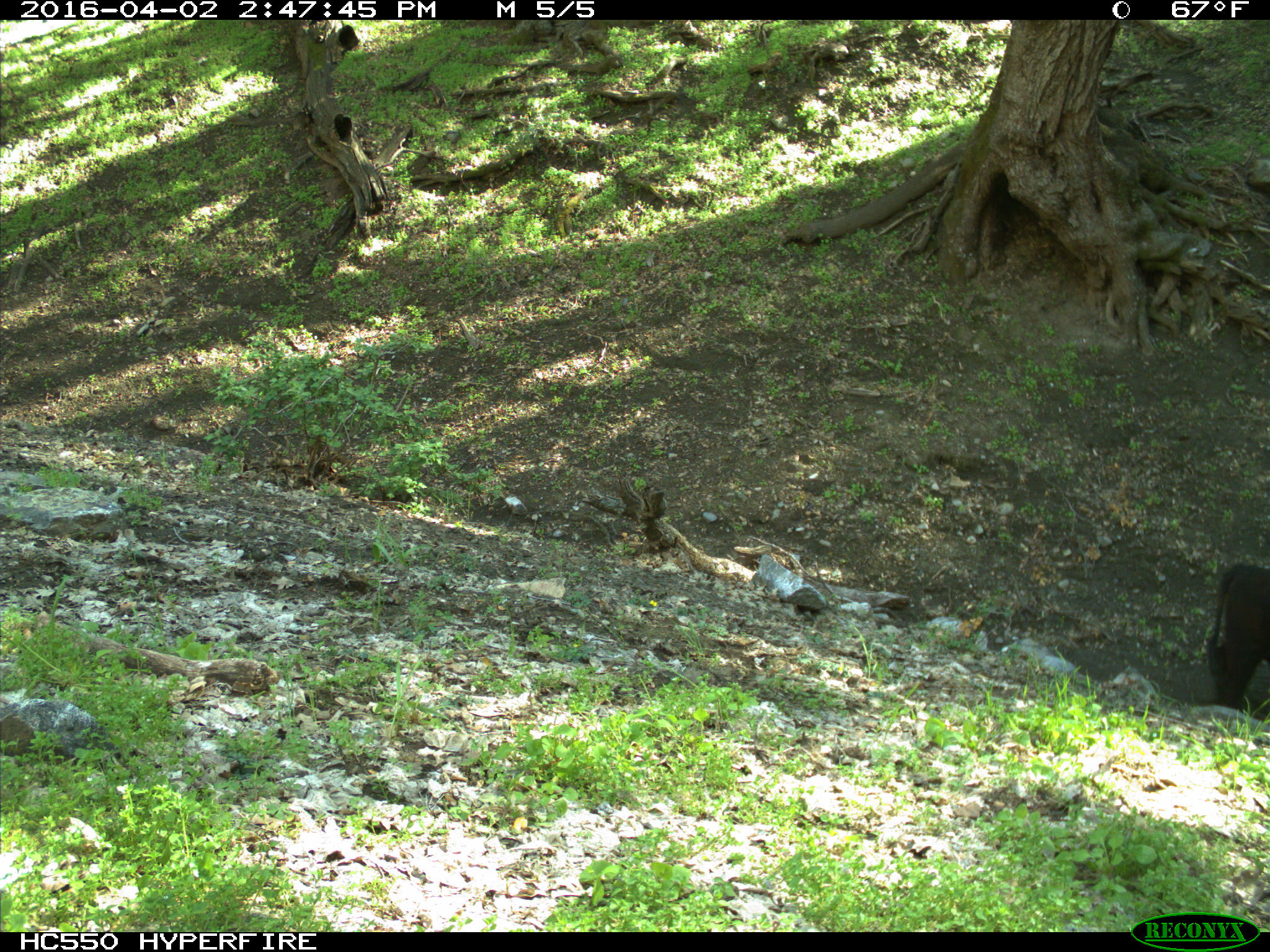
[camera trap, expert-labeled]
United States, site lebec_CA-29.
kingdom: Animalia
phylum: Chordata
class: Mammalia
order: Artiodactyla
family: Bovidae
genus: Bos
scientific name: Bos taurus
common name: domestic cow